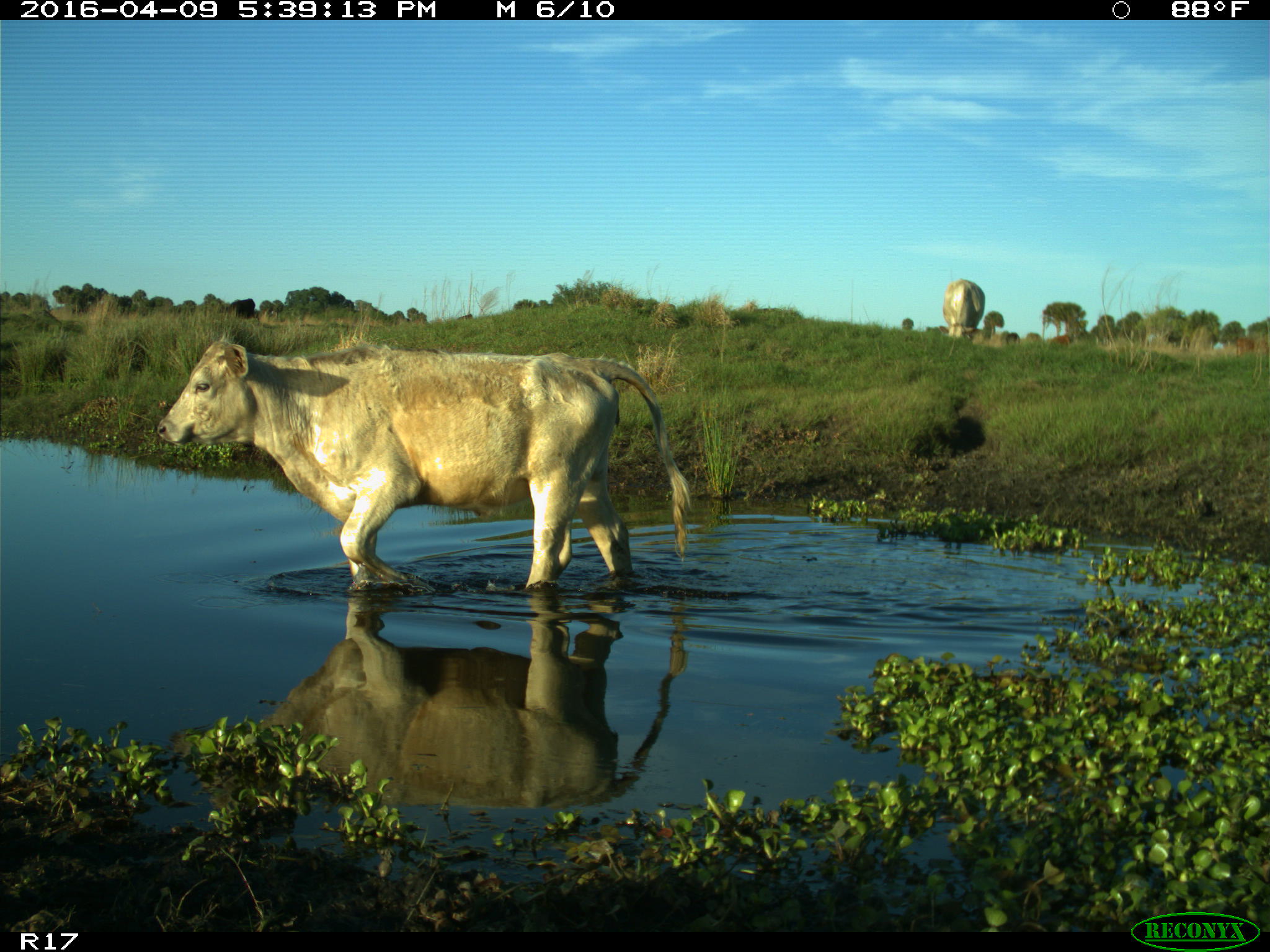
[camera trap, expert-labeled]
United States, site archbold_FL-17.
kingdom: Animalia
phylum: Chordata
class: Mammalia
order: Artiodactyla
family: Bovidae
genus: Bos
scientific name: Bos taurus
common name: domestic cow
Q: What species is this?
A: Bos taurus (domestic cow).